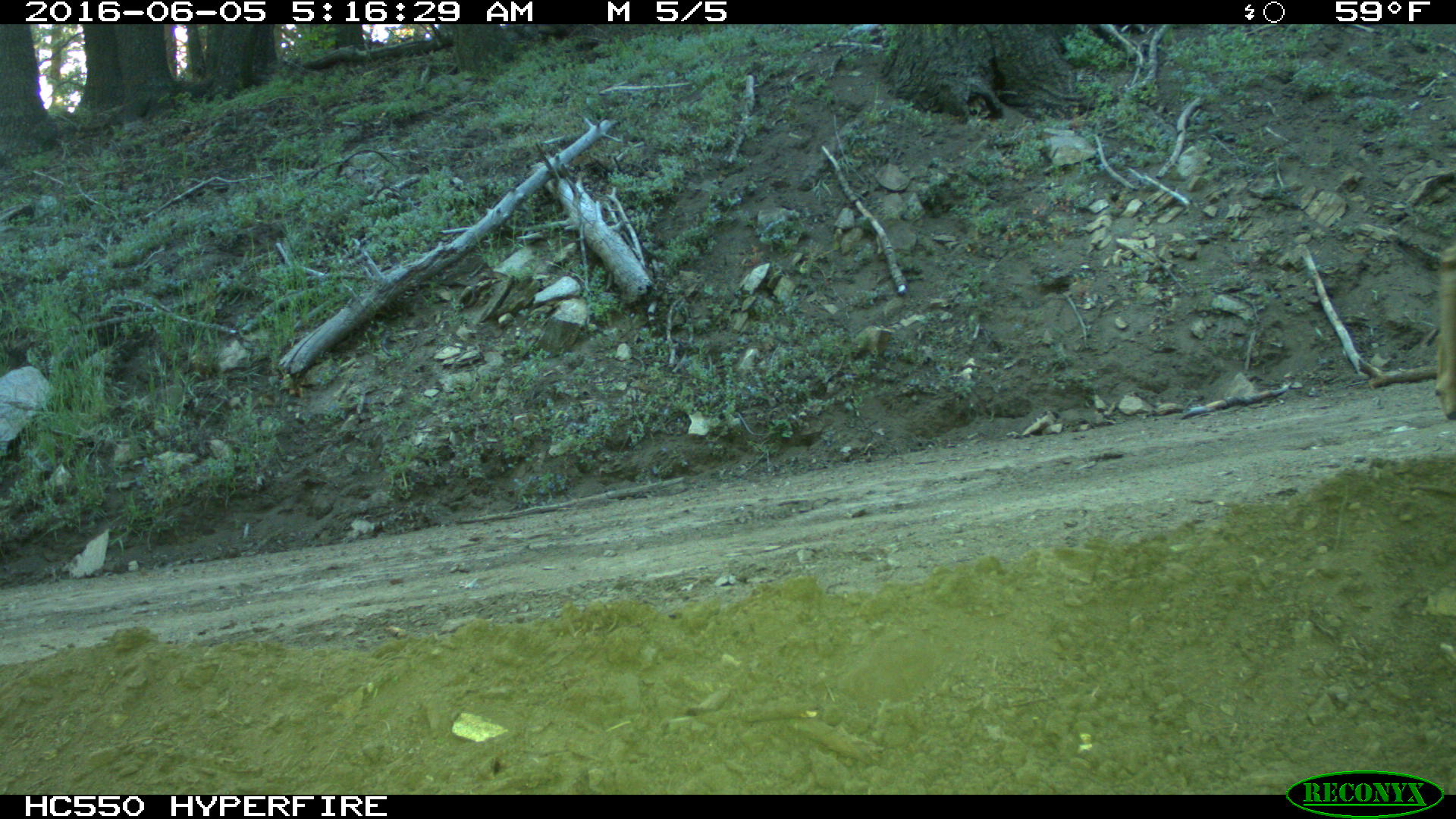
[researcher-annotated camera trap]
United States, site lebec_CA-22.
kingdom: Animalia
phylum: Chordata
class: Mammalia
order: Artiodactyla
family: Cervidae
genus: Odocoileus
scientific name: Odocoileus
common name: deer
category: unidentified deer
Unidentified deer (deer) (Odocoileus).